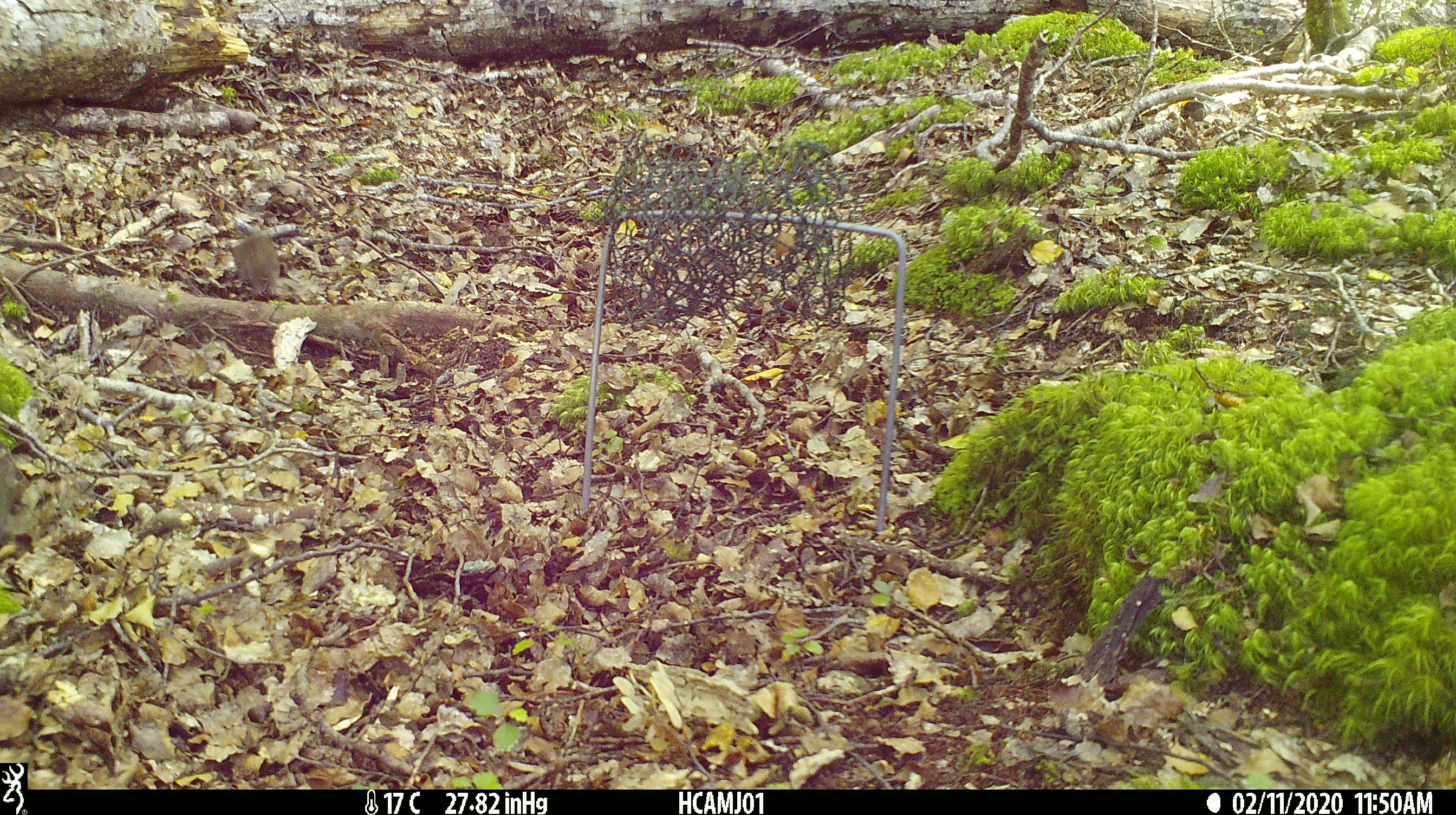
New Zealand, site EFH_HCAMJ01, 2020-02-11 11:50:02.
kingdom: Animalia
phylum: Chordata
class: Mammalia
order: Rodentia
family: Muridae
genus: Mus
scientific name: Mus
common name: mouse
Mouse (Mus).